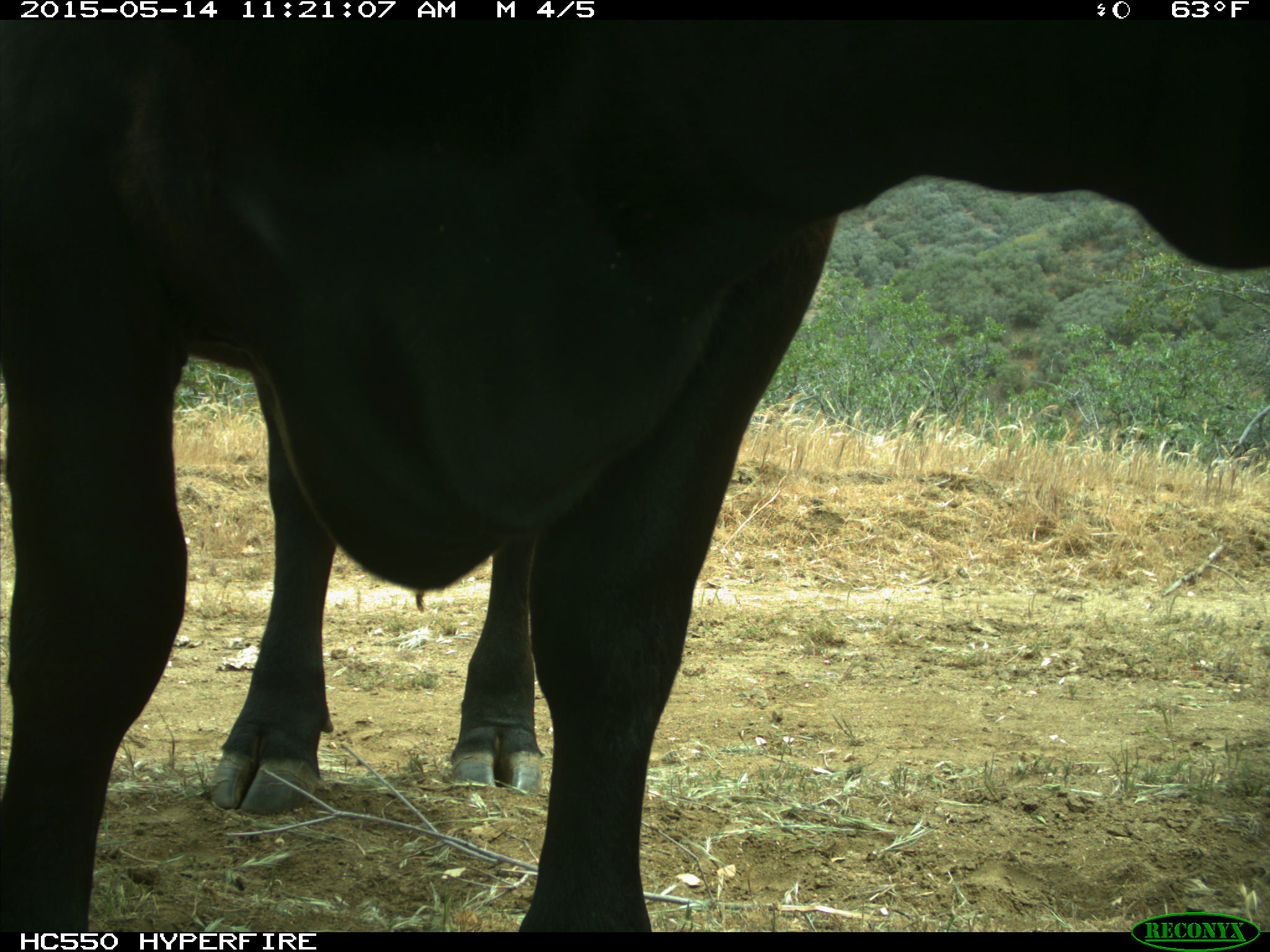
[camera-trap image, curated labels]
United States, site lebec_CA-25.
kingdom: Animalia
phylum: Chordata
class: Mammalia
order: Artiodactyla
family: Bovidae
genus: Bos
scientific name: Bos taurus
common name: domestic cow